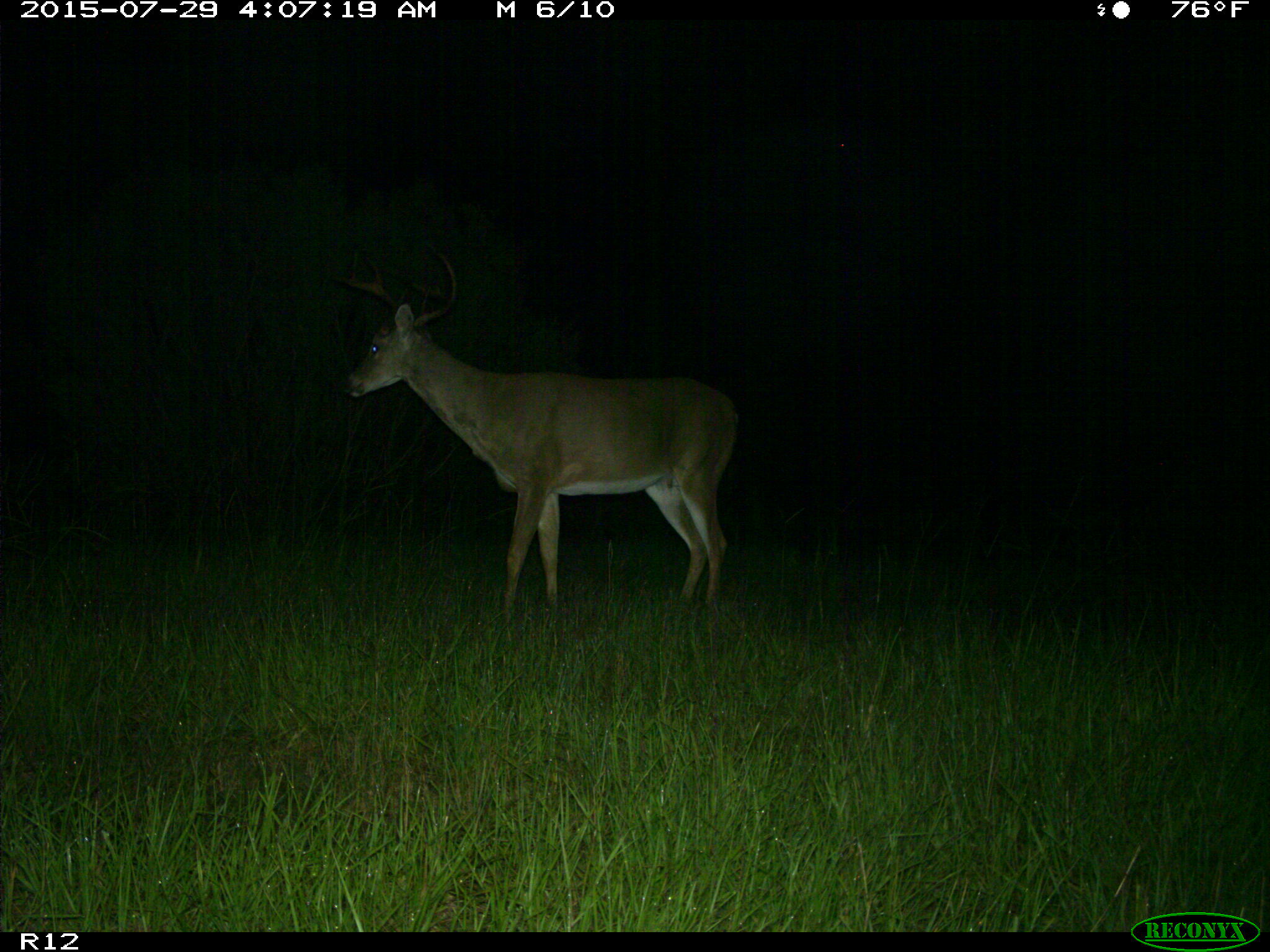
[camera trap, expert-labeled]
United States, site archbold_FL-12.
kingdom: Animalia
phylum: Chordata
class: Mammalia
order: Artiodactyla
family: Cervidae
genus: Odocoileus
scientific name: Odocoileus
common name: deer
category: unidentified deer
Unidentified deer (deer) (Odocoileus).